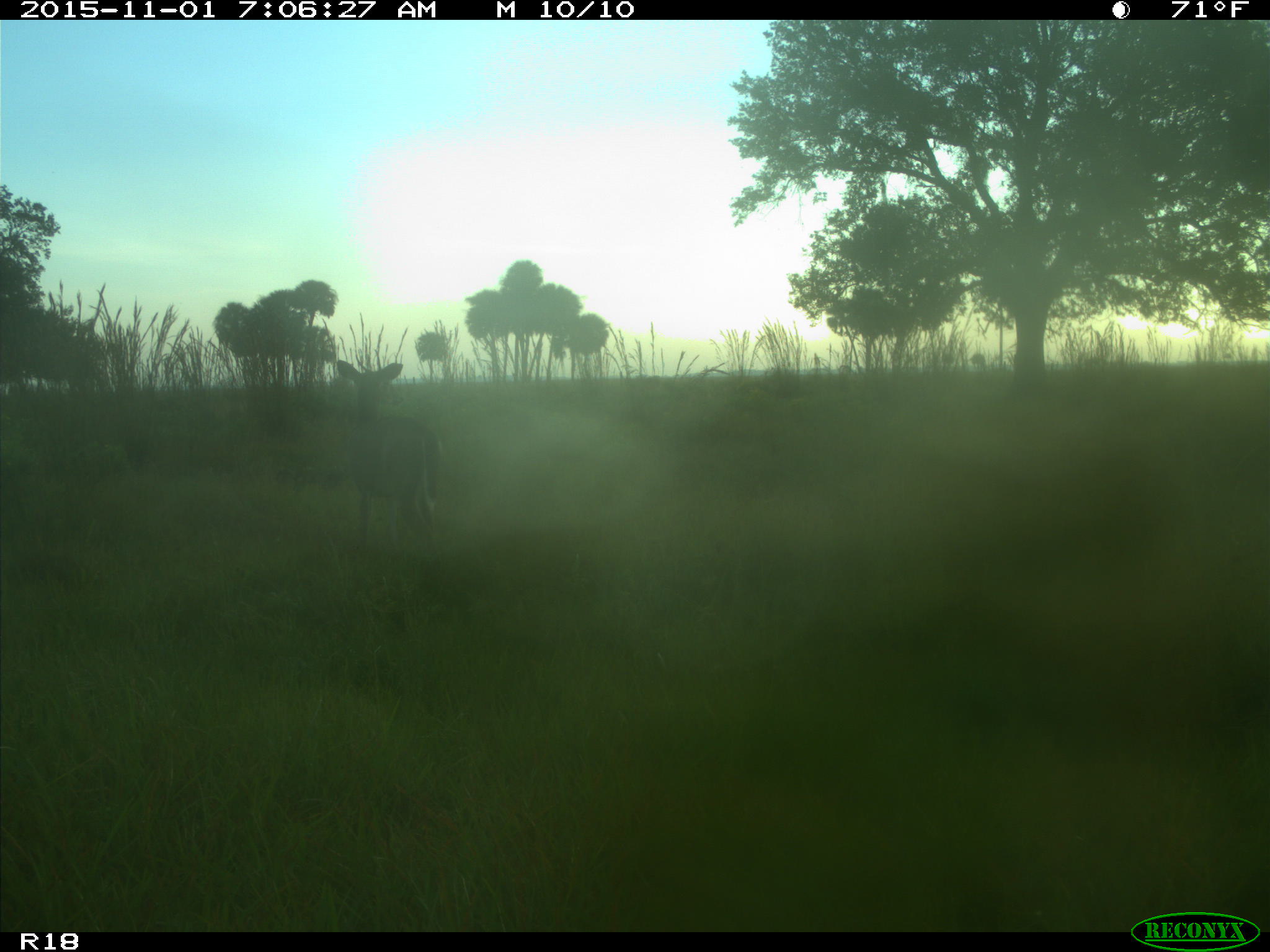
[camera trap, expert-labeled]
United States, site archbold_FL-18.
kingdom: Animalia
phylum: Chordata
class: Mammalia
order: Artiodactyla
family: Cervidae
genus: Odocoileus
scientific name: Odocoileus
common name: deer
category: unidentified deer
Unidentified deer (deer) (Odocoileus).